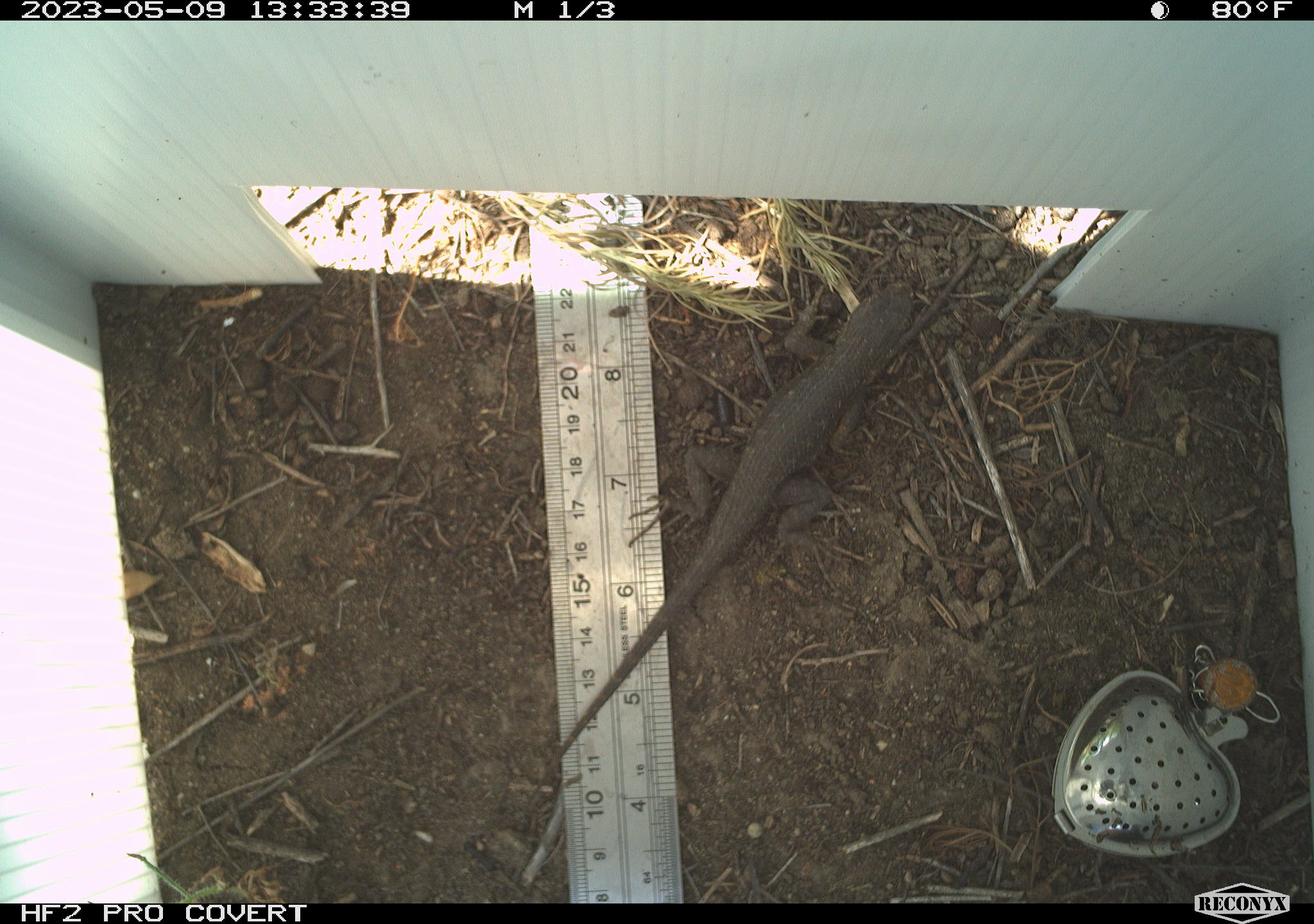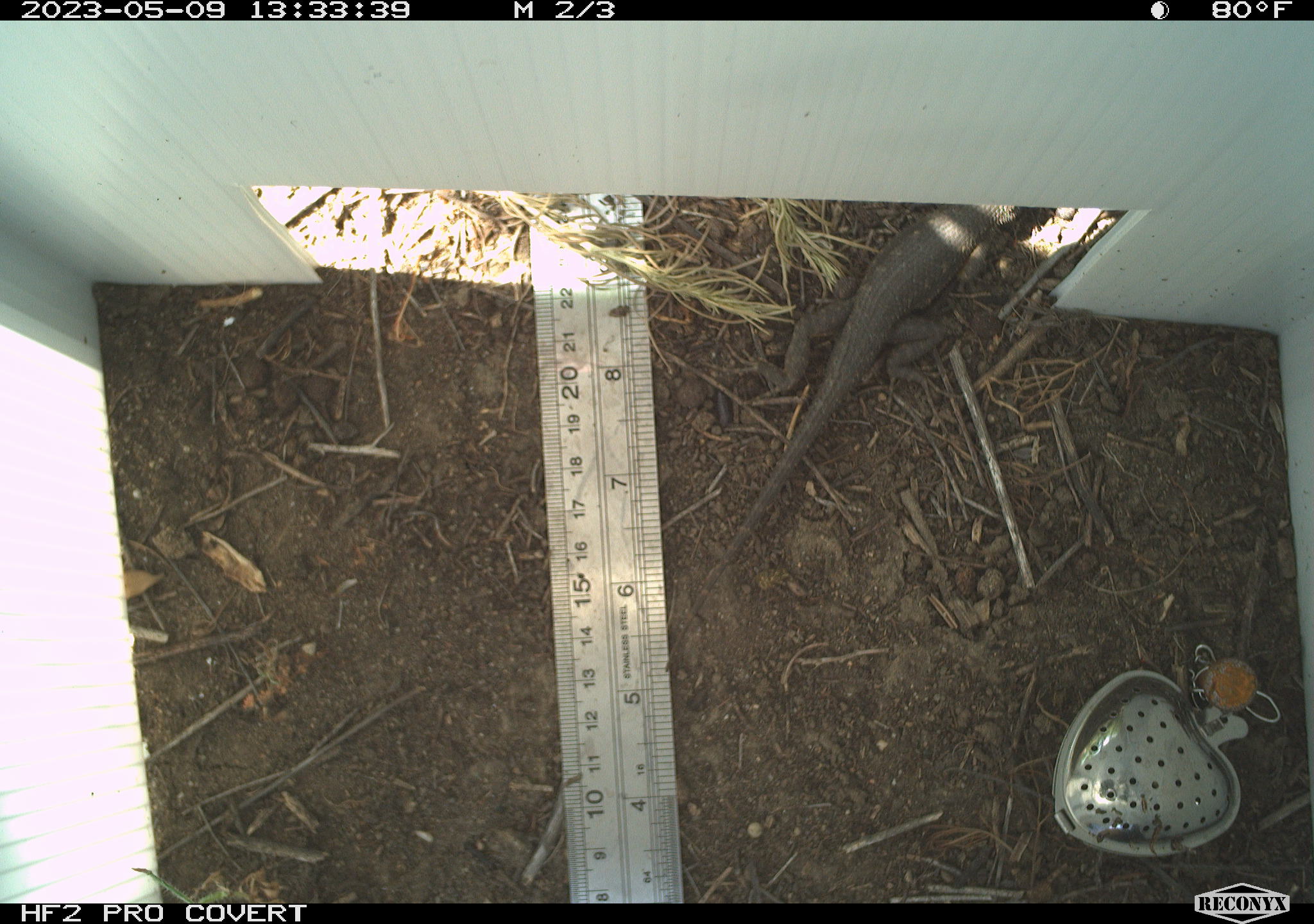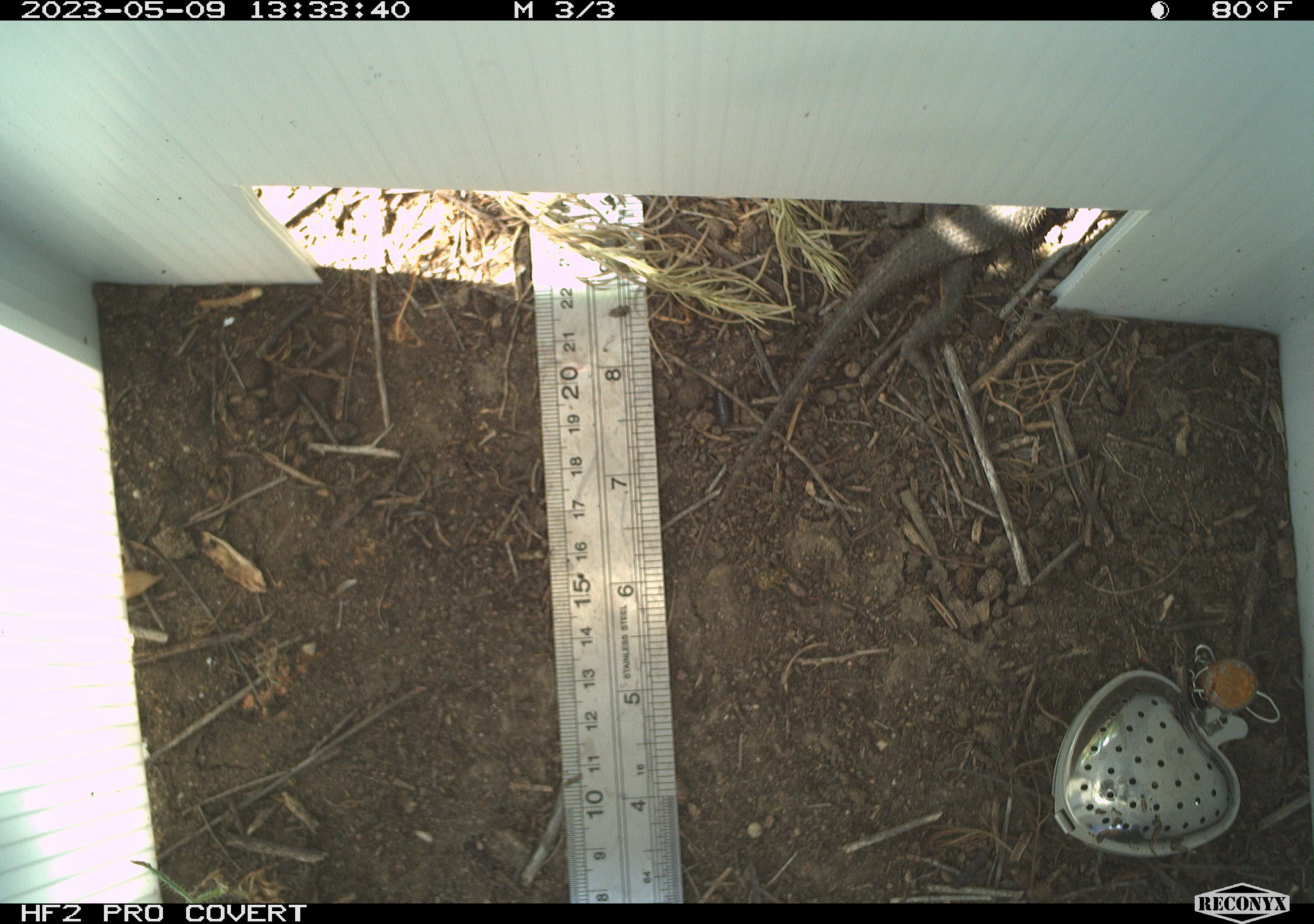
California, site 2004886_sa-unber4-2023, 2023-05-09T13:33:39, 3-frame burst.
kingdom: Animalia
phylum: Chordata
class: Reptilia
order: Squamata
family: Phrynosomatidae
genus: Sceloporus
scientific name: Sceloporus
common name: spiny lizards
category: sceloporus species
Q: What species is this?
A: Sceloporus species (spiny lizards) (Sceloporus).